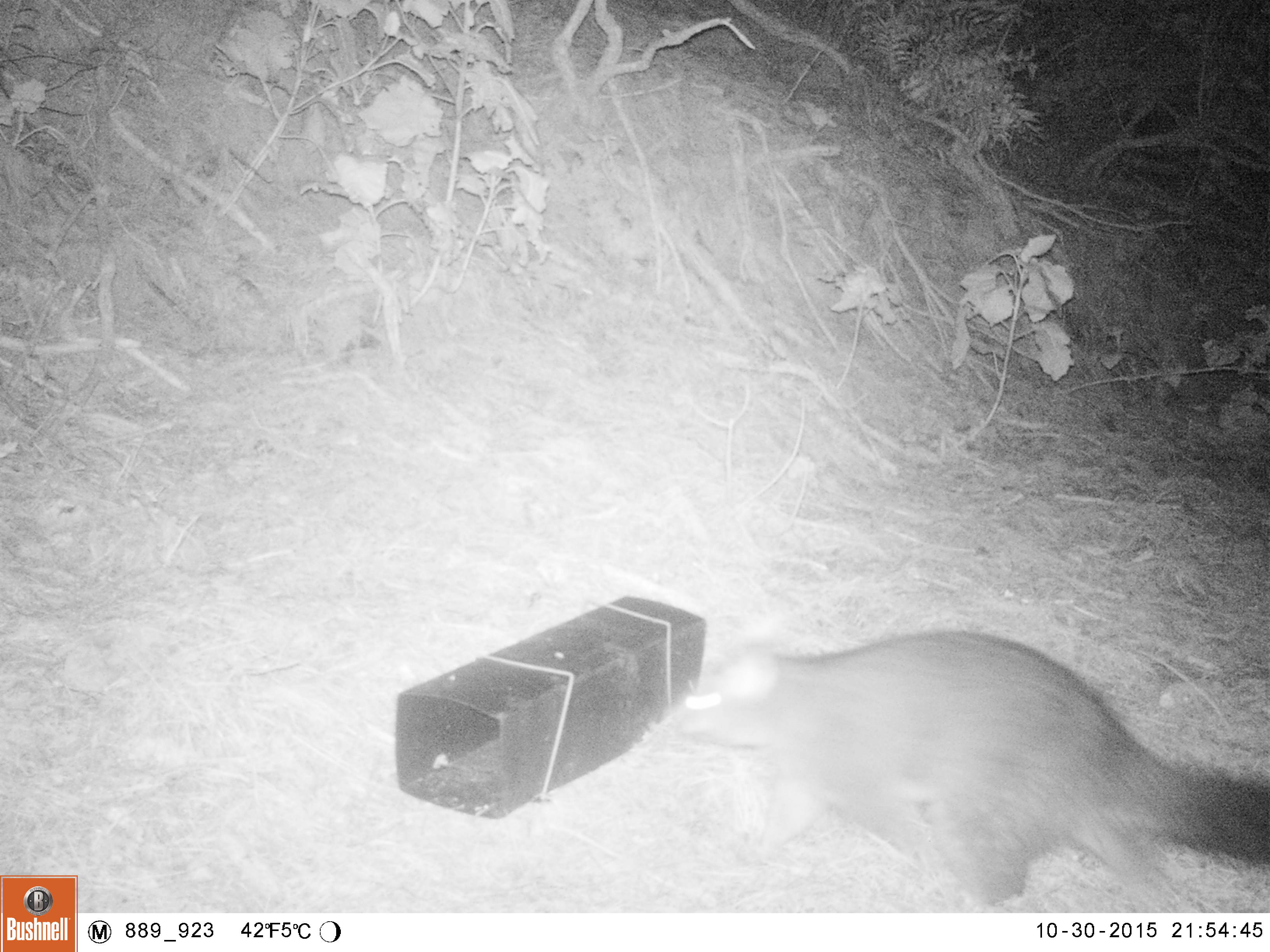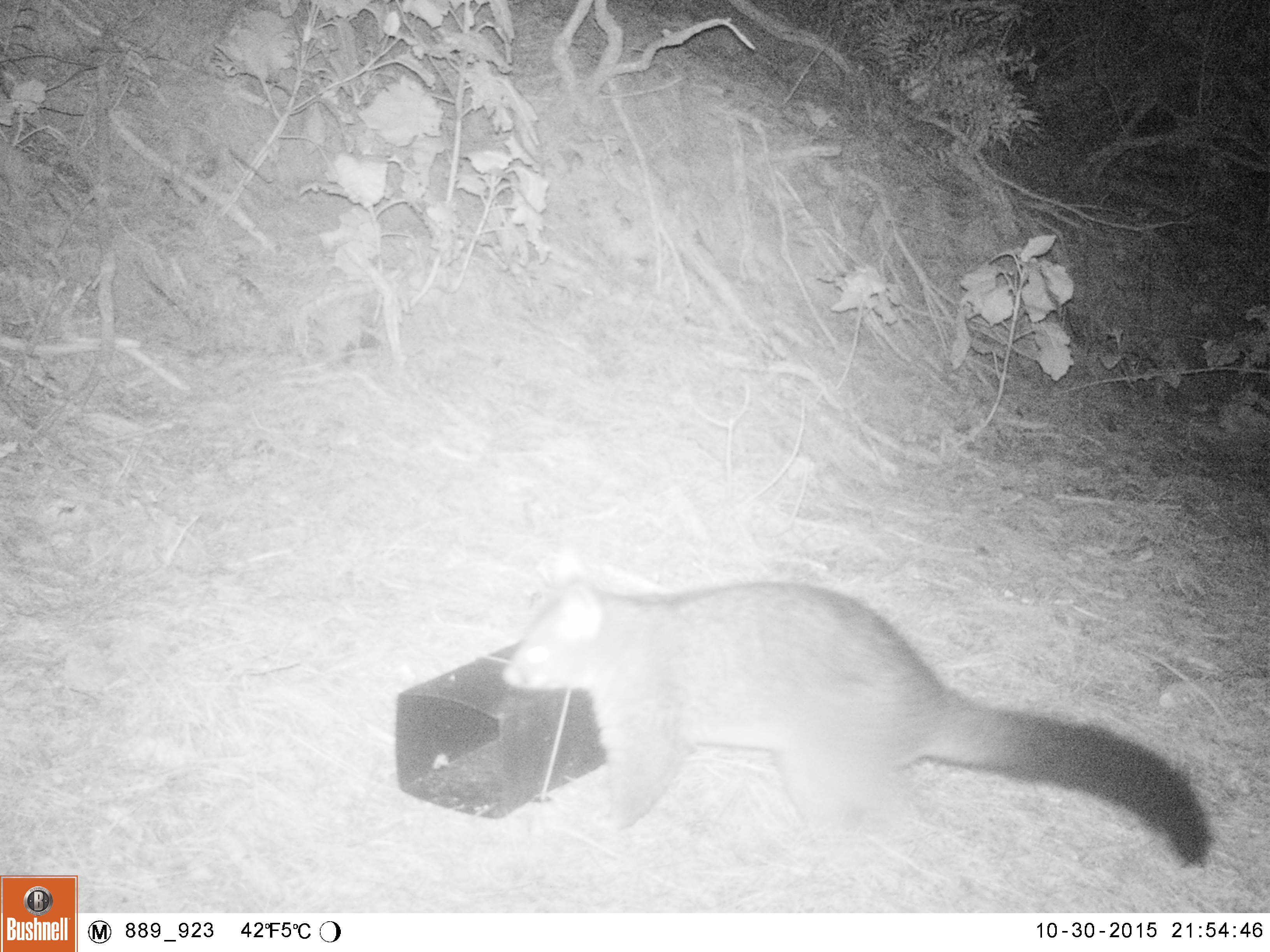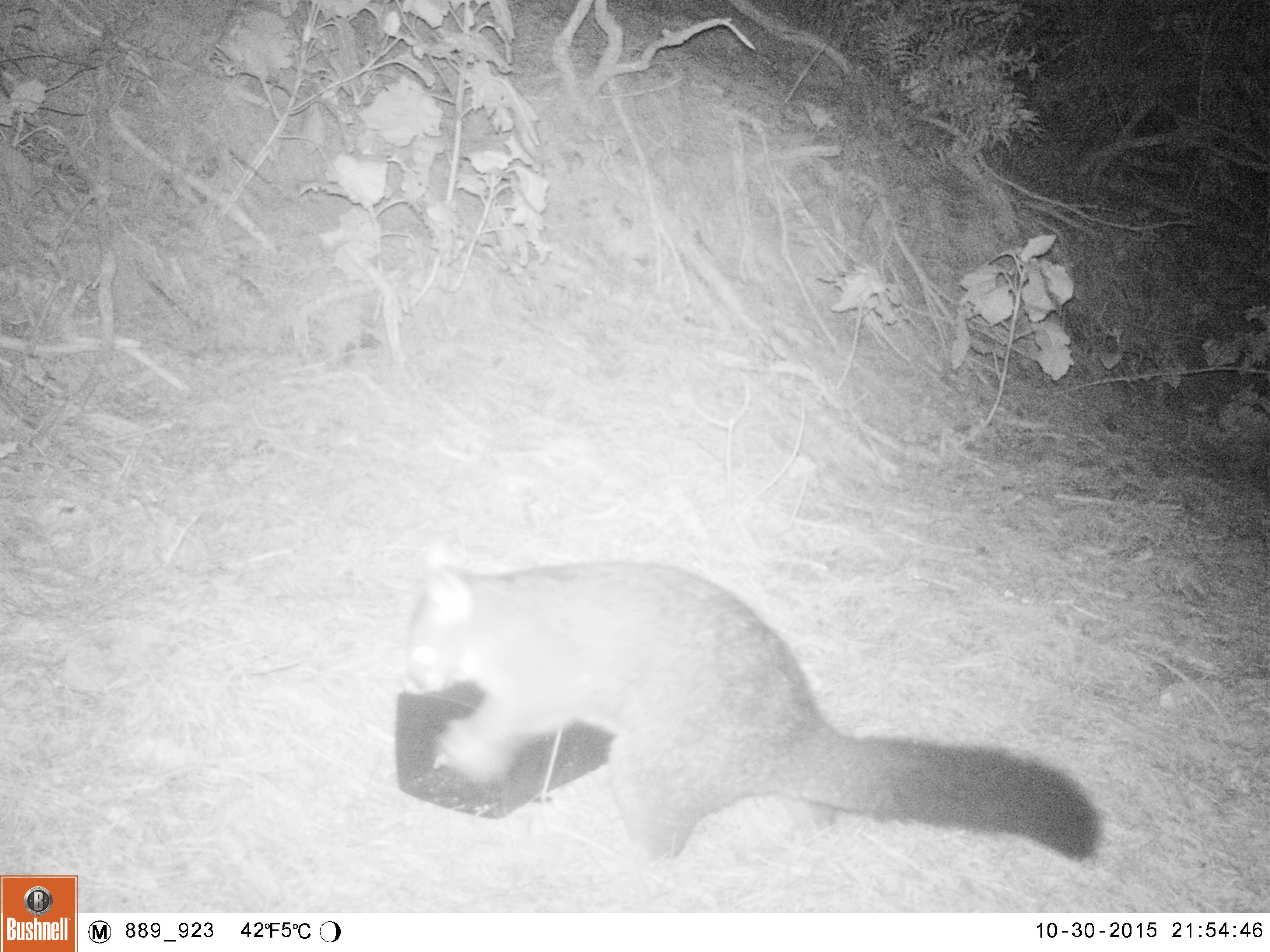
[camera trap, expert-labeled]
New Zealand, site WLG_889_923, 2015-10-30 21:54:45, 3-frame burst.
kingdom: Animalia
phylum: Chordata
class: Mammalia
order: Diprotodontia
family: Phalangeridae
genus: Trichosurus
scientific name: Trichosurus vulpecula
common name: common brushtail possum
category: possum